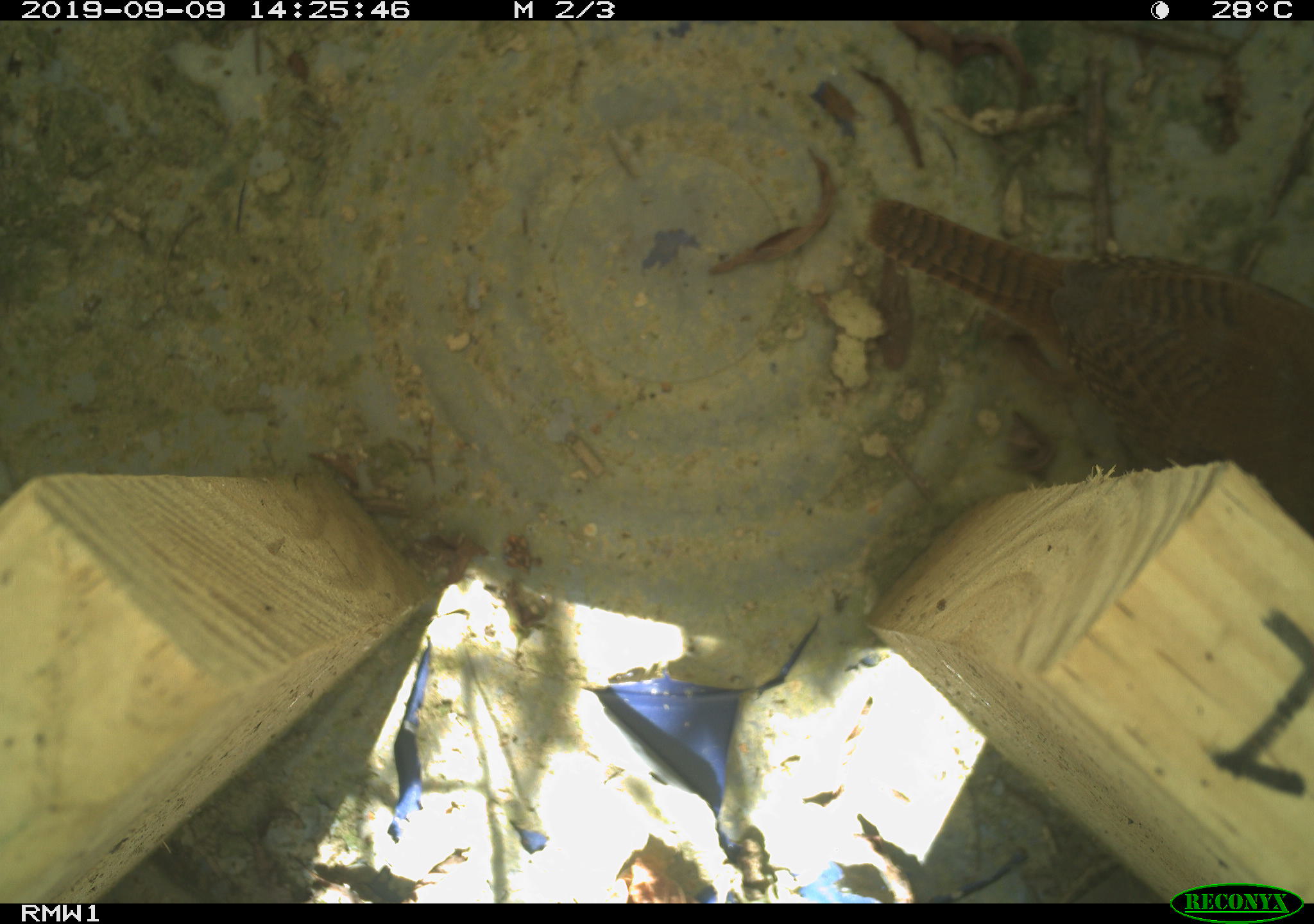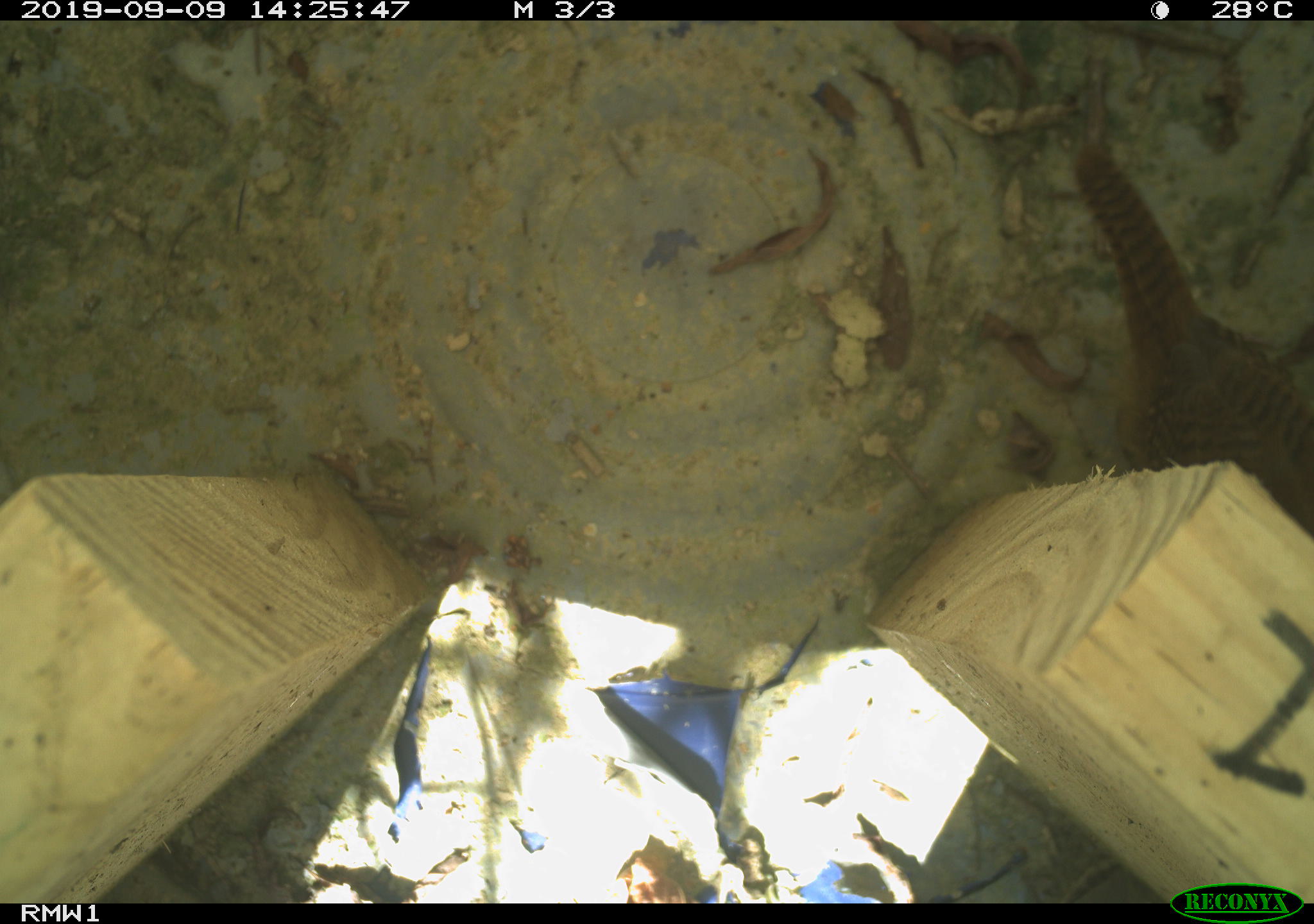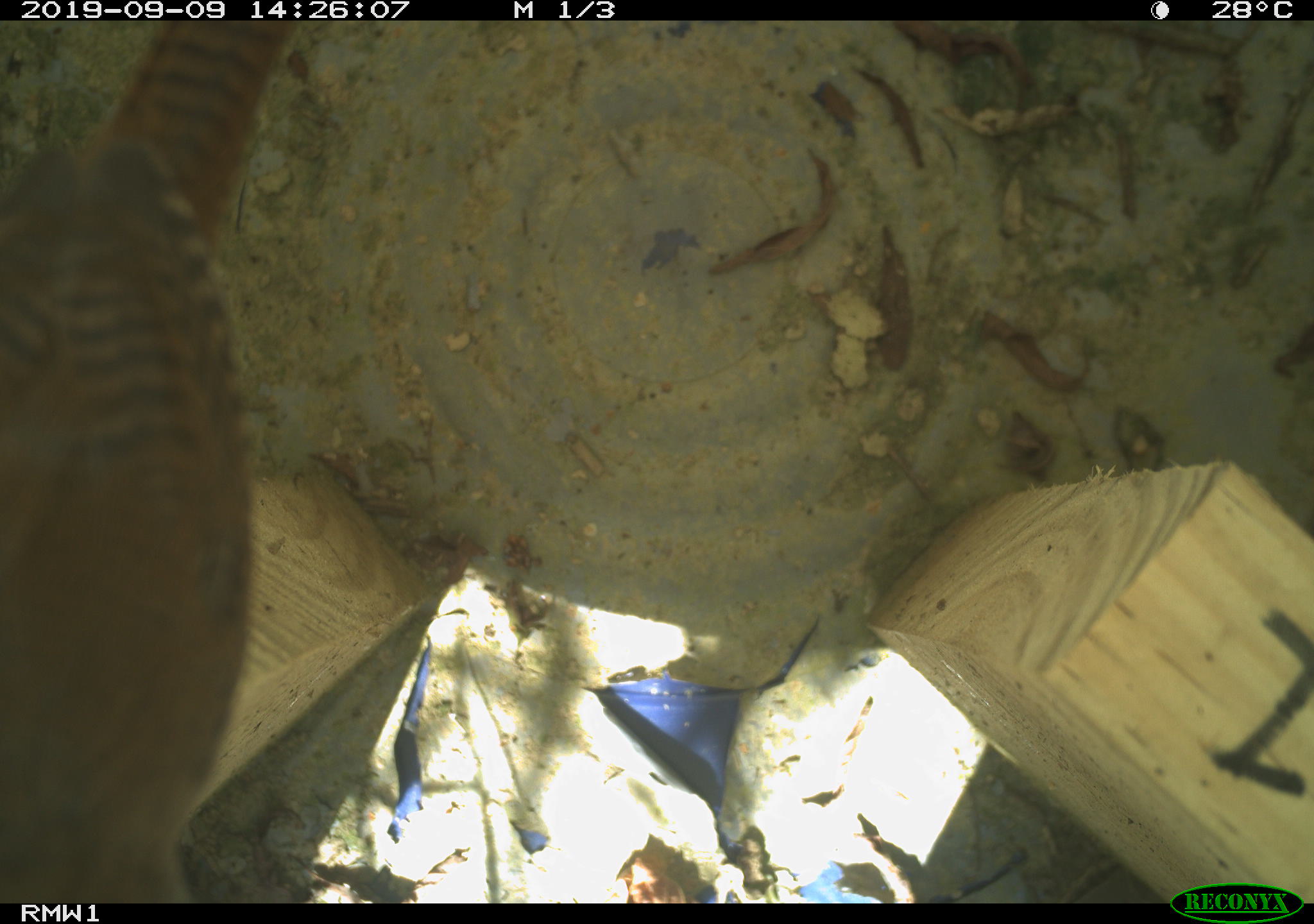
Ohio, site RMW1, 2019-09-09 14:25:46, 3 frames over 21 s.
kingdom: Animalia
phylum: Chordata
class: Aves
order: Passeriformes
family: Troglodytidae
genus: Troglodytes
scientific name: Troglodytes aedon aedon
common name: northern house wren